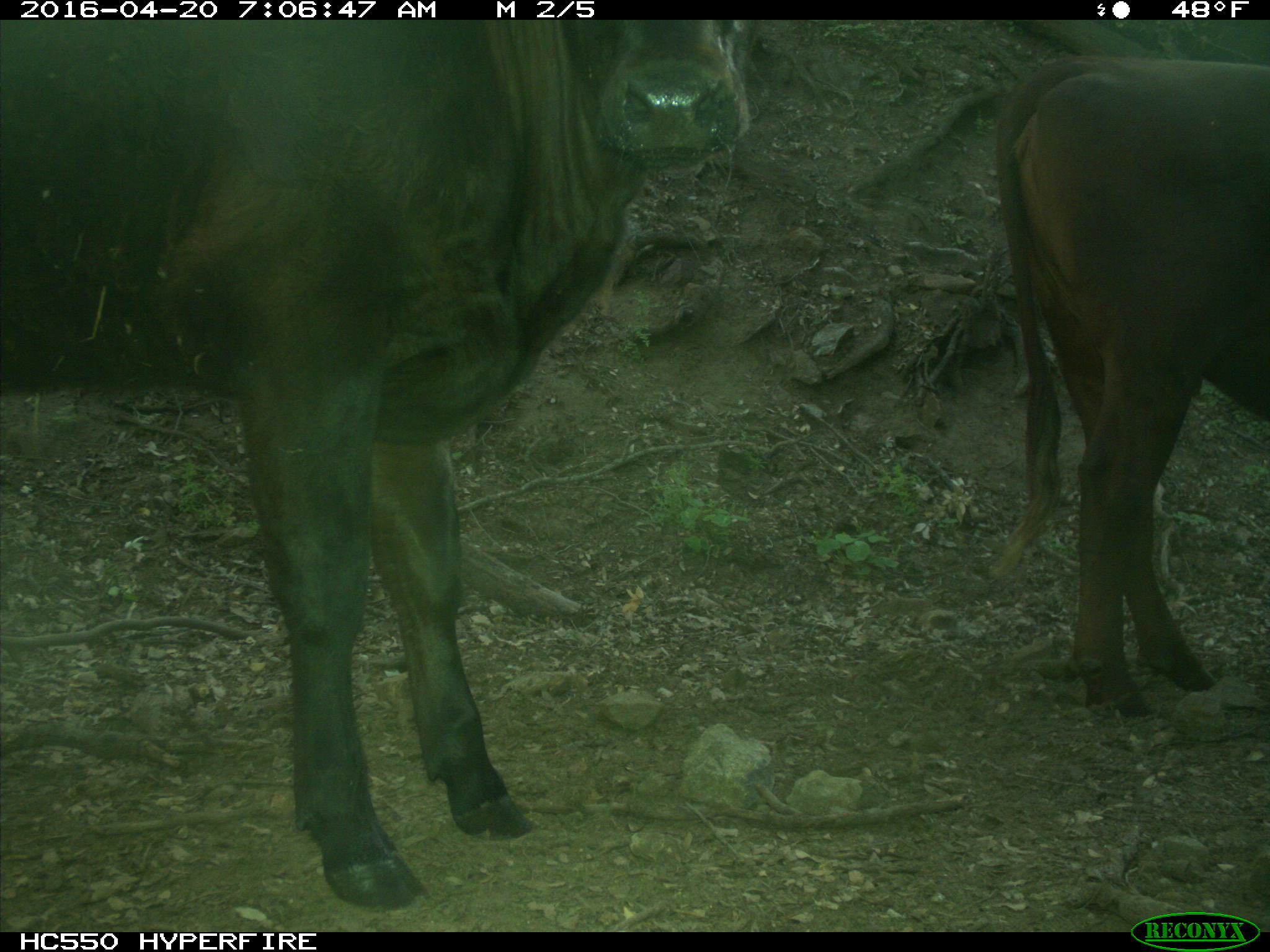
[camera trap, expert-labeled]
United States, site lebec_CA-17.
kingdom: Animalia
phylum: Chordata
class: Mammalia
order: Artiodactyla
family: Bovidae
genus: Bos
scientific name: Bos taurus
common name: domestic cow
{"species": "Bos taurus (domestic cow)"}